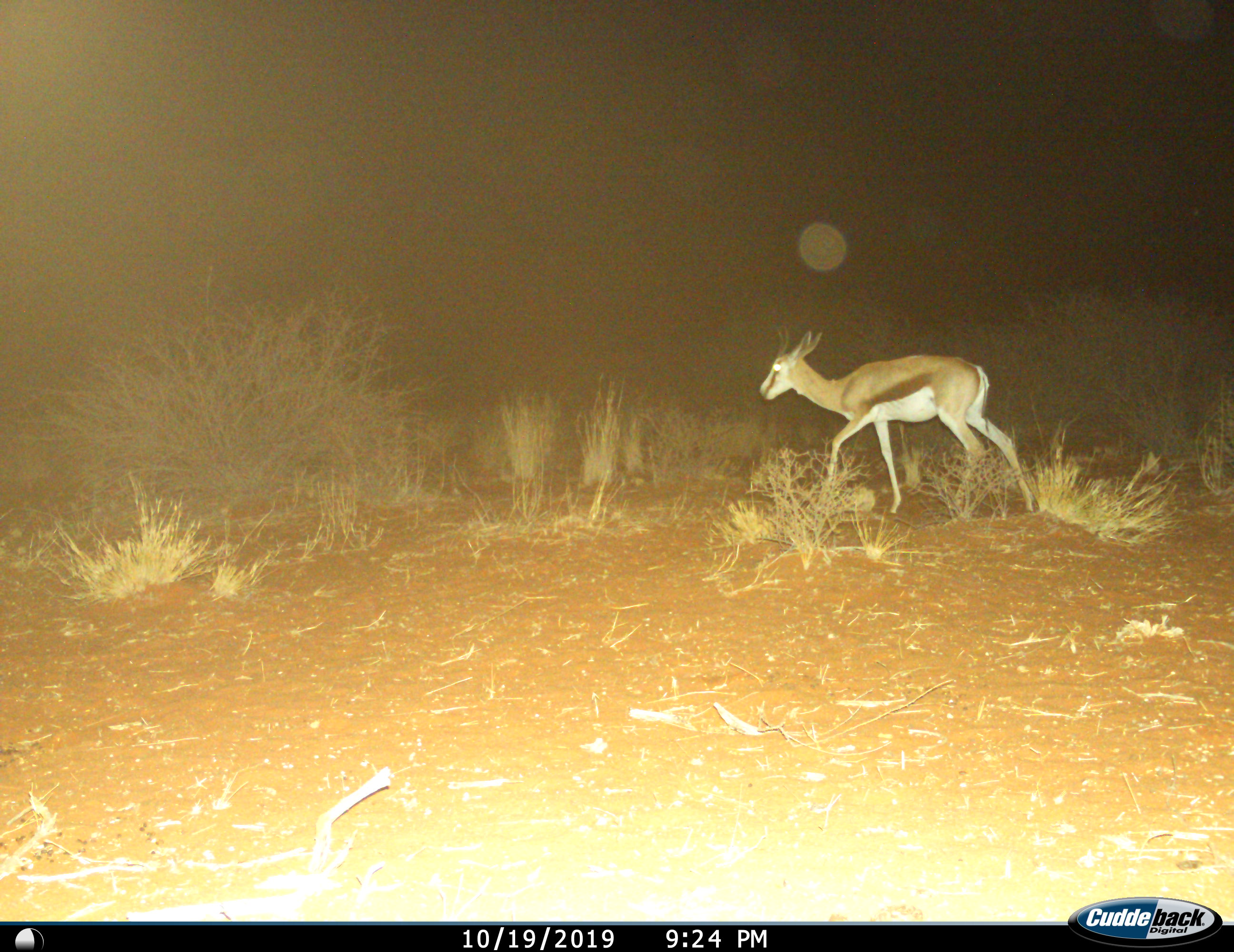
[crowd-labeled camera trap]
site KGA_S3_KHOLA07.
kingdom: Animalia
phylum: Chordata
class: Mammalia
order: Artiodactyla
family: Bovidae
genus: Antidorcas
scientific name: Antidorcas marsupialis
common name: springbok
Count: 1.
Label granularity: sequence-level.